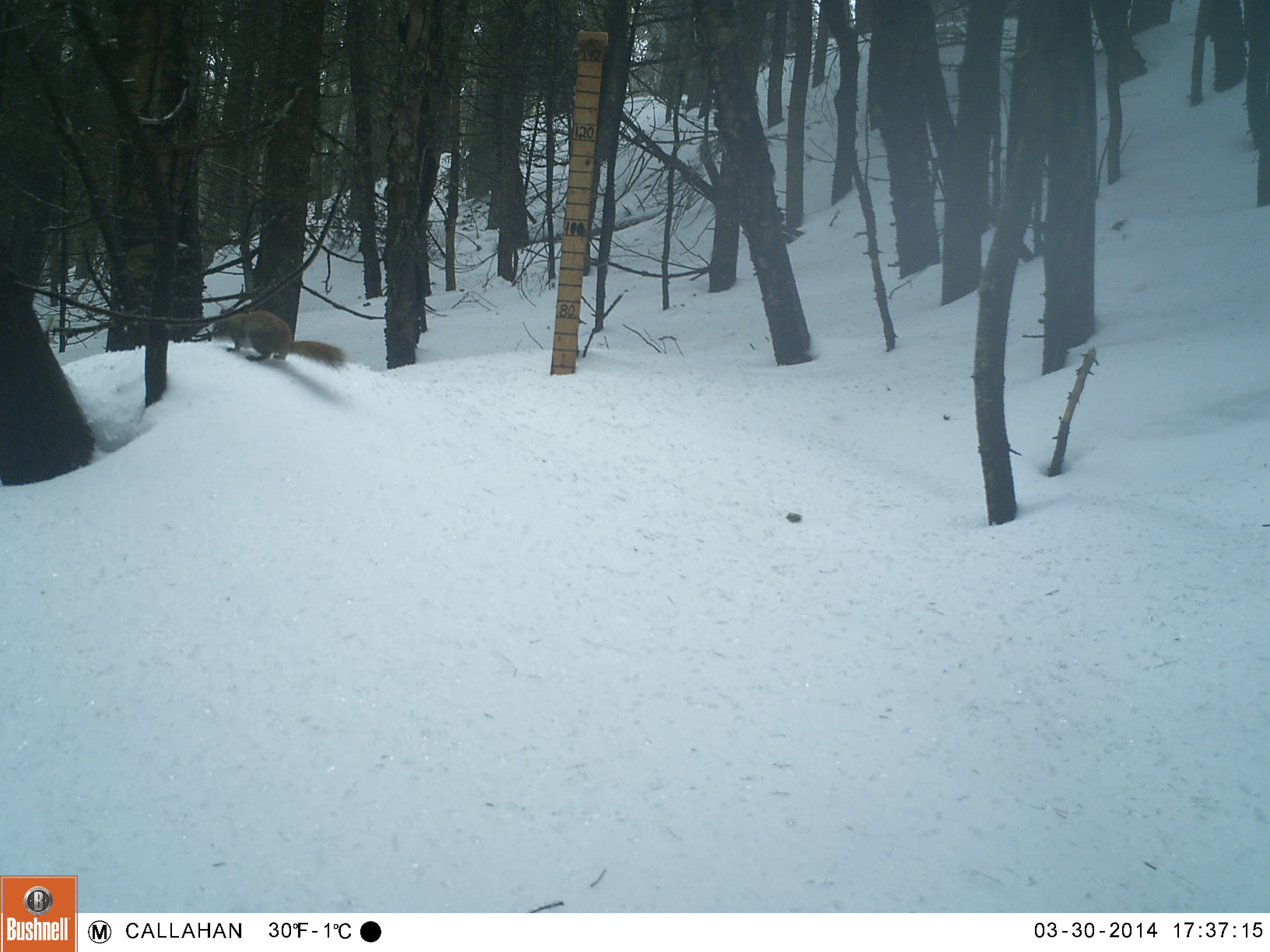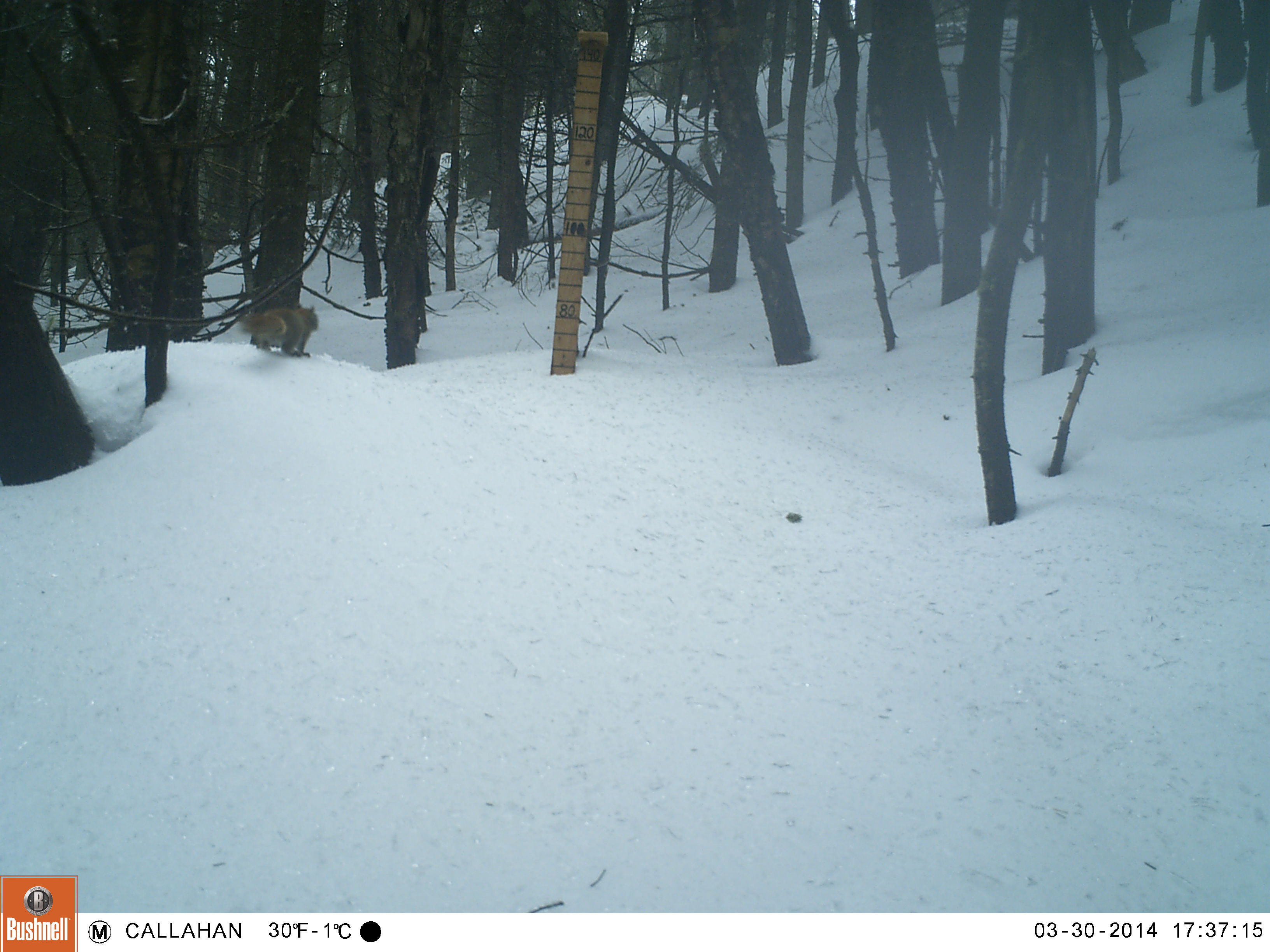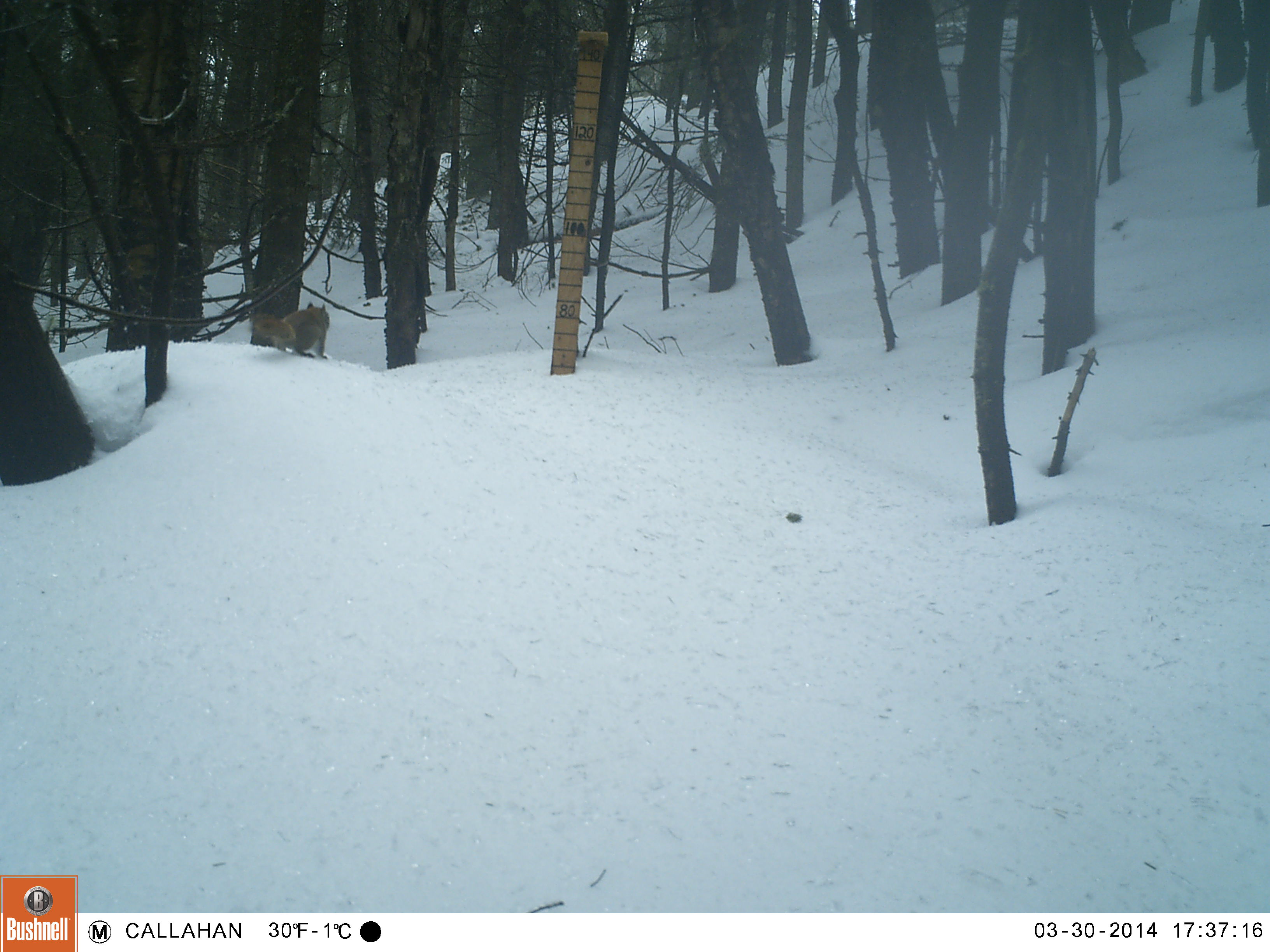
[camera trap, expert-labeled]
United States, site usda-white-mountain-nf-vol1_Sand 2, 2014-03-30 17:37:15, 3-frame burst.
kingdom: Animalia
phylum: Chordata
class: Mammalia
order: Rodentia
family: Sciuridae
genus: Tamiasciurus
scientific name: Tamiasciurus hudsonicus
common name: red squirrel